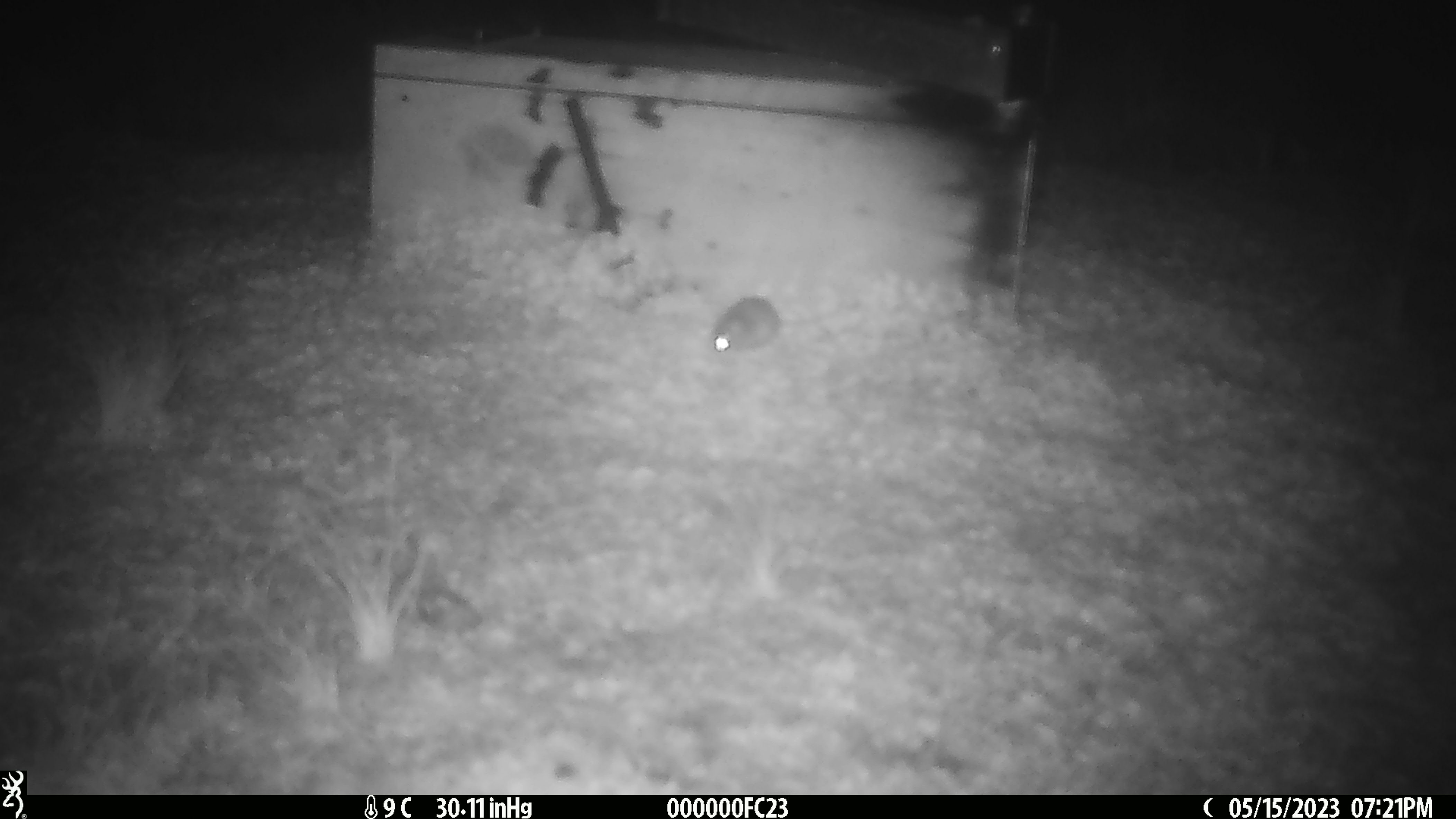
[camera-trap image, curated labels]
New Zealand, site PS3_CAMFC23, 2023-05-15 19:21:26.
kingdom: Animalia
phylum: Chordata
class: Mammalia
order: Rodentia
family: Muridae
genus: Mus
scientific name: Mus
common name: mouse